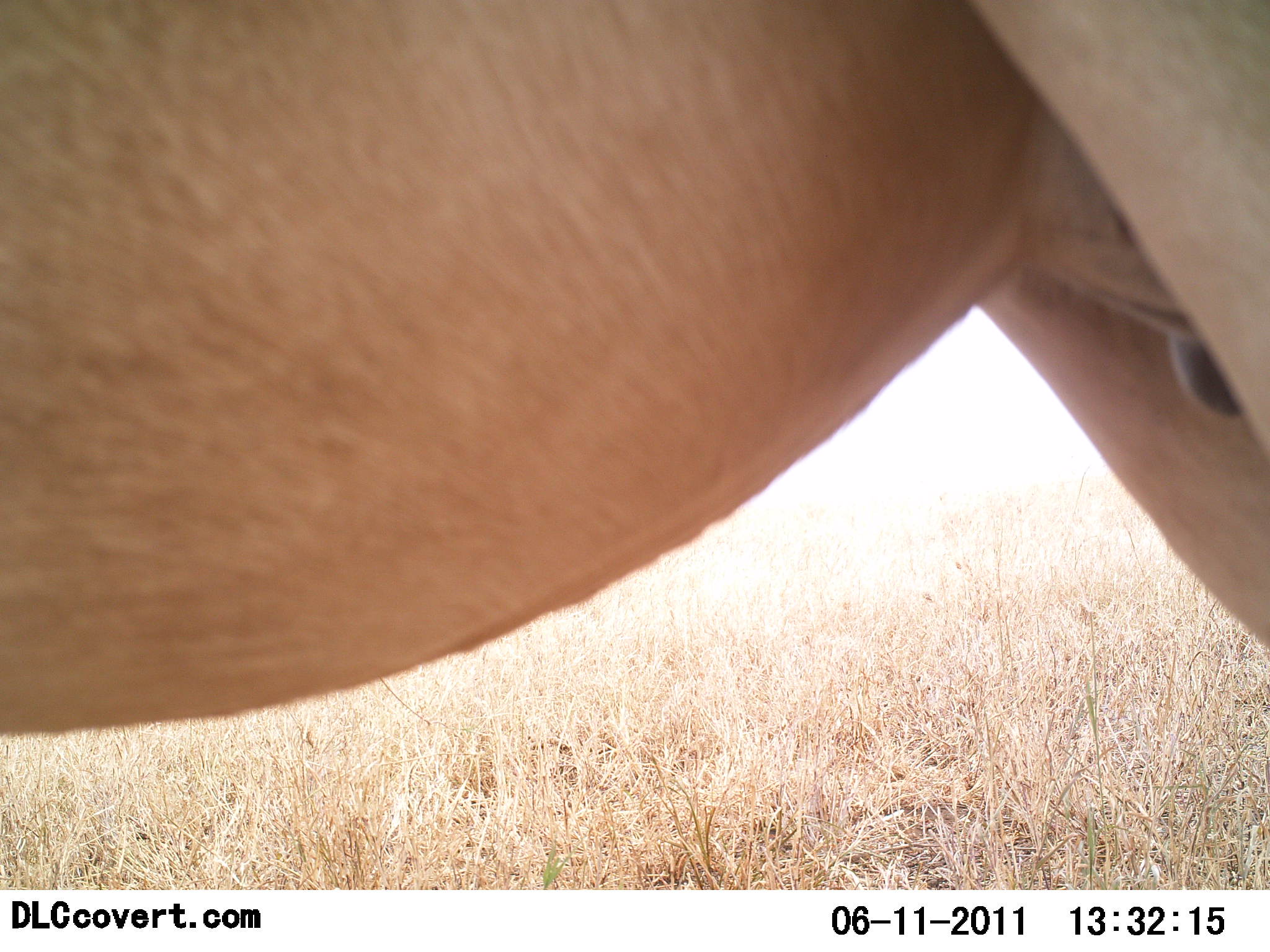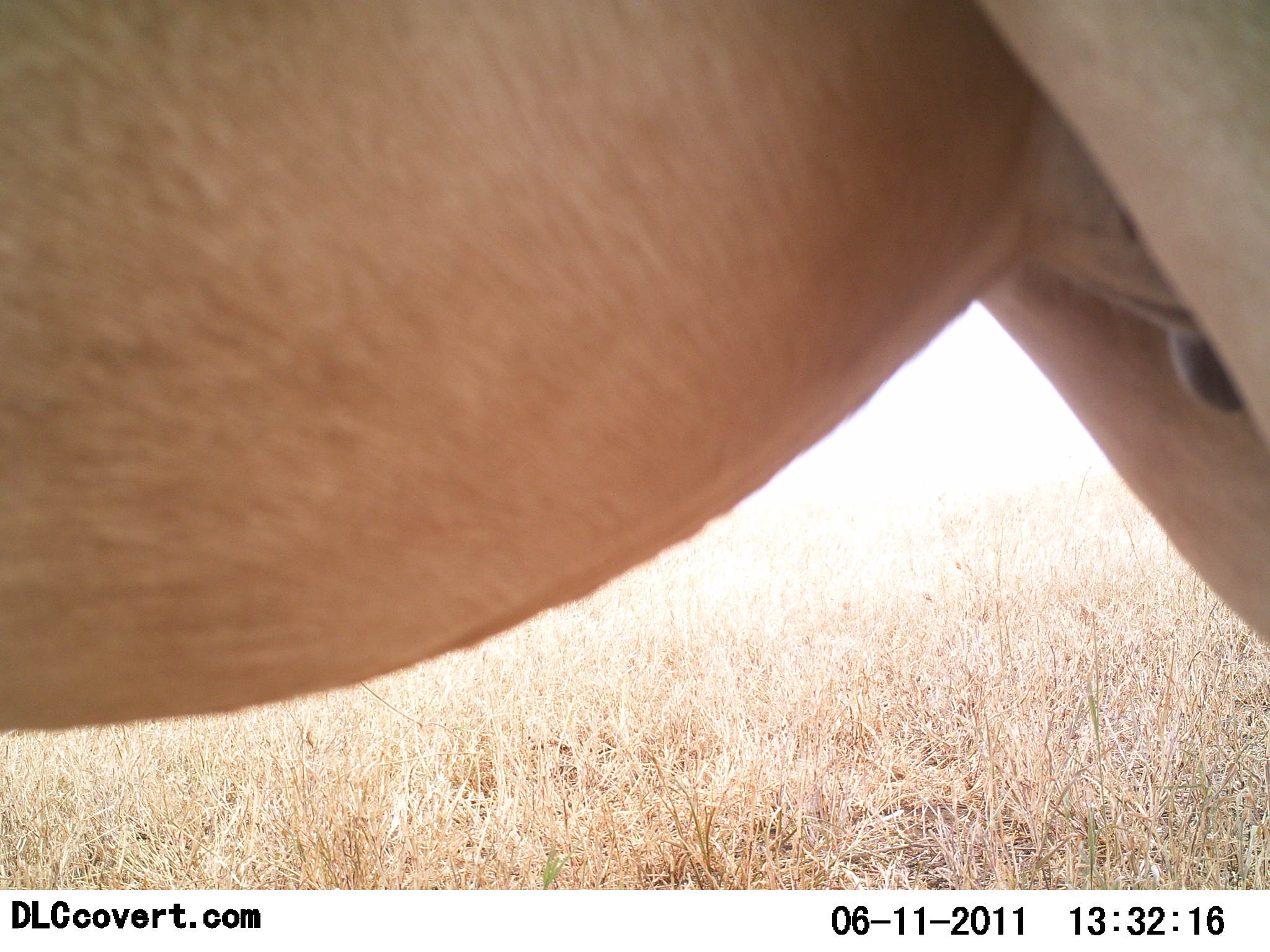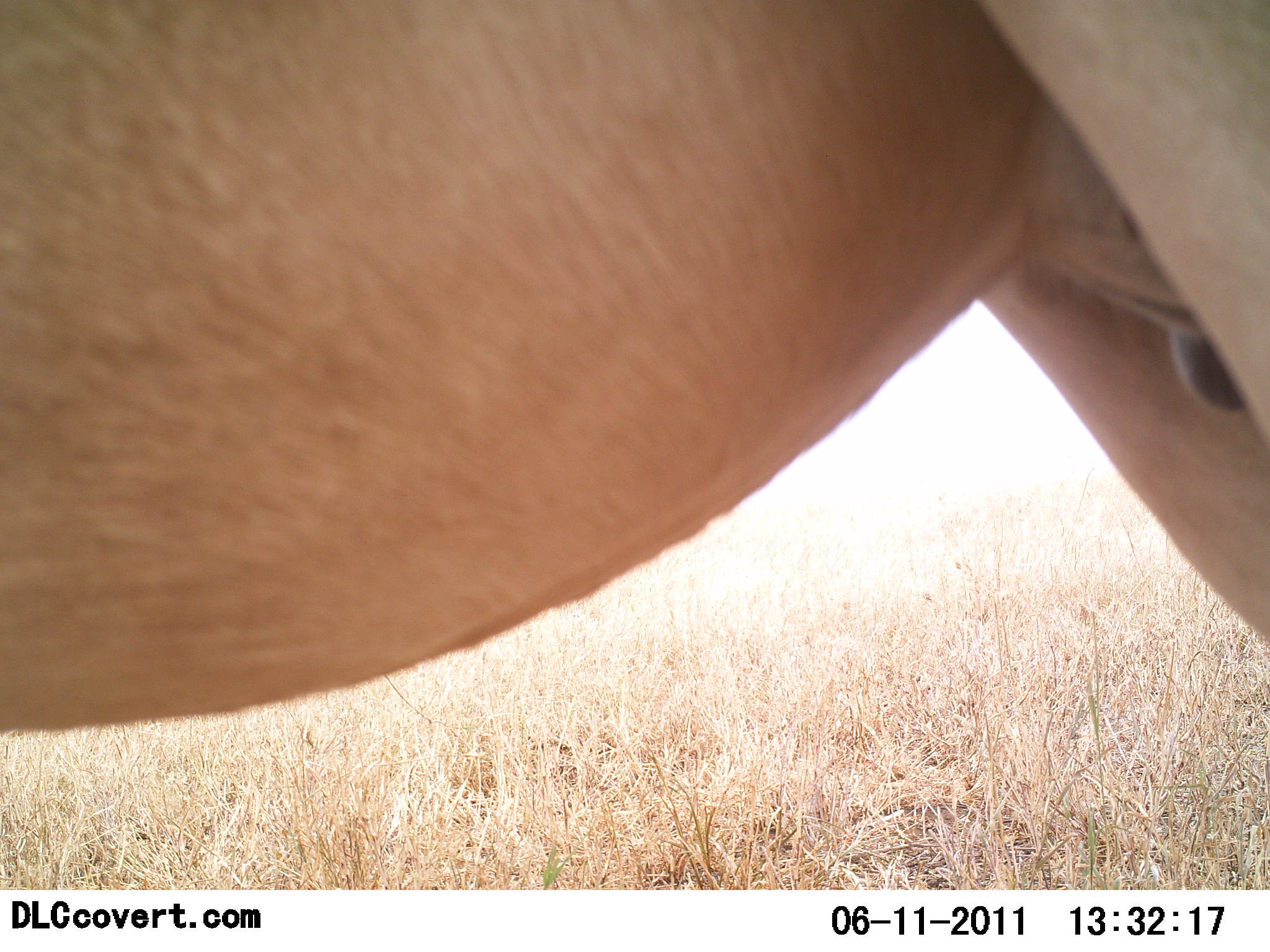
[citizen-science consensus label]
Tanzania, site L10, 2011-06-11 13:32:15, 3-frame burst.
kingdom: Animalia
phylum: Chordata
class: Mammalia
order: Artiodactyla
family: Bovidae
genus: Alcelaphus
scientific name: Alcelaphus buselaphus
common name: hartebeest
Hartebeest (Alcelaphus buselaphus), count 1. Behavior (volunteer vote fractions): standing 86%, resting 0%, moving 14%, interacting 0%. Young present (vote fraction): 0%. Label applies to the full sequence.